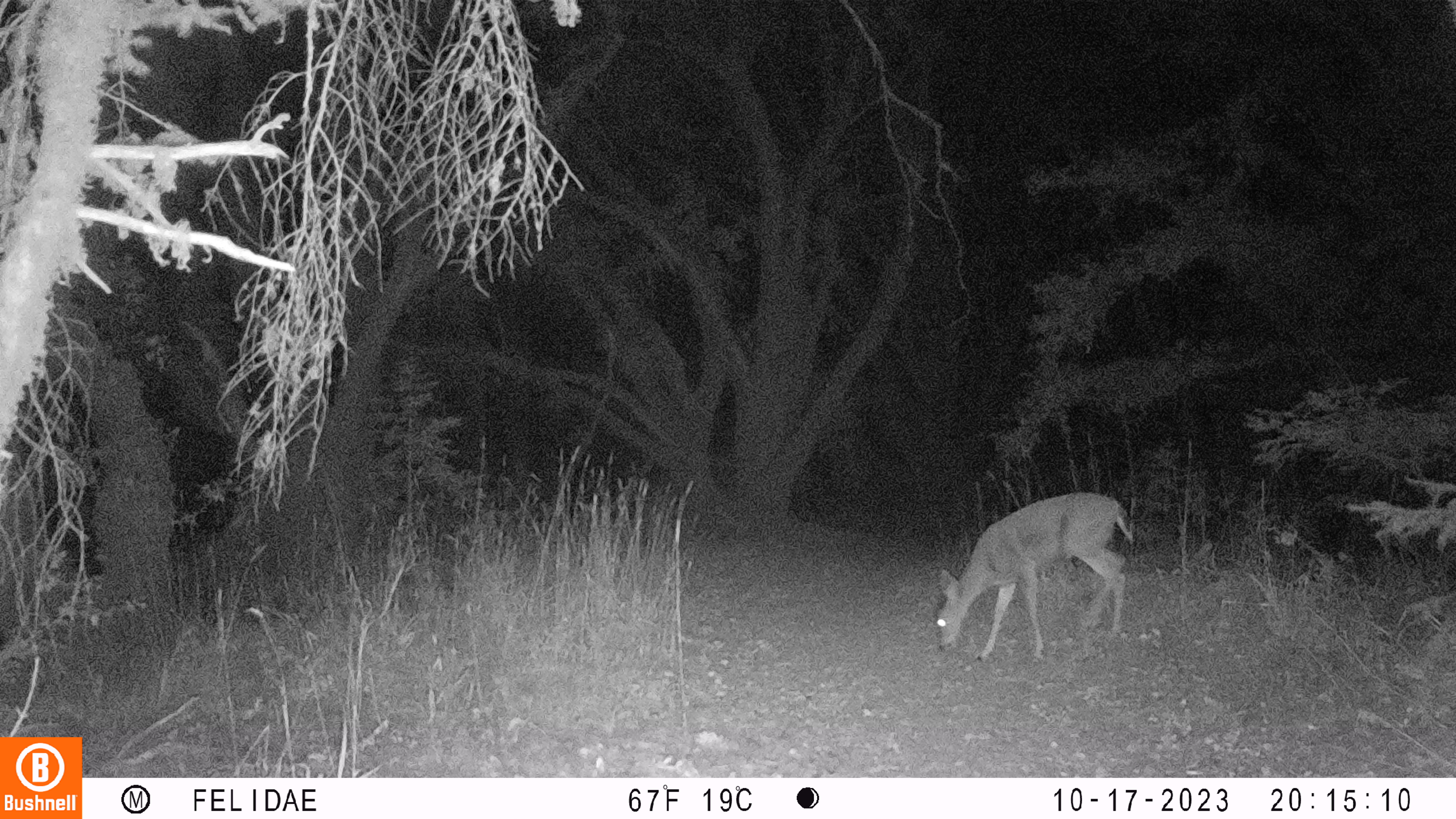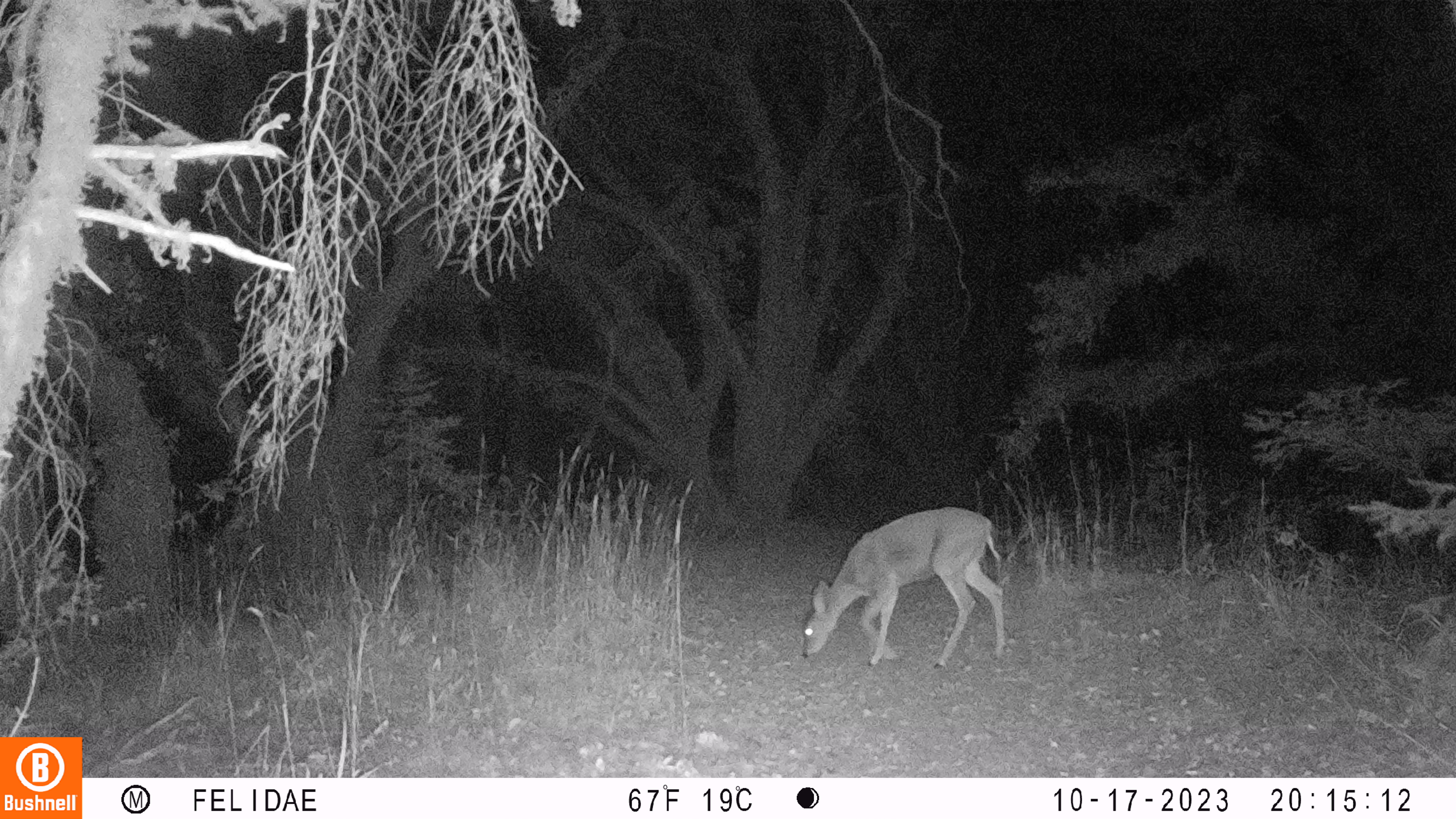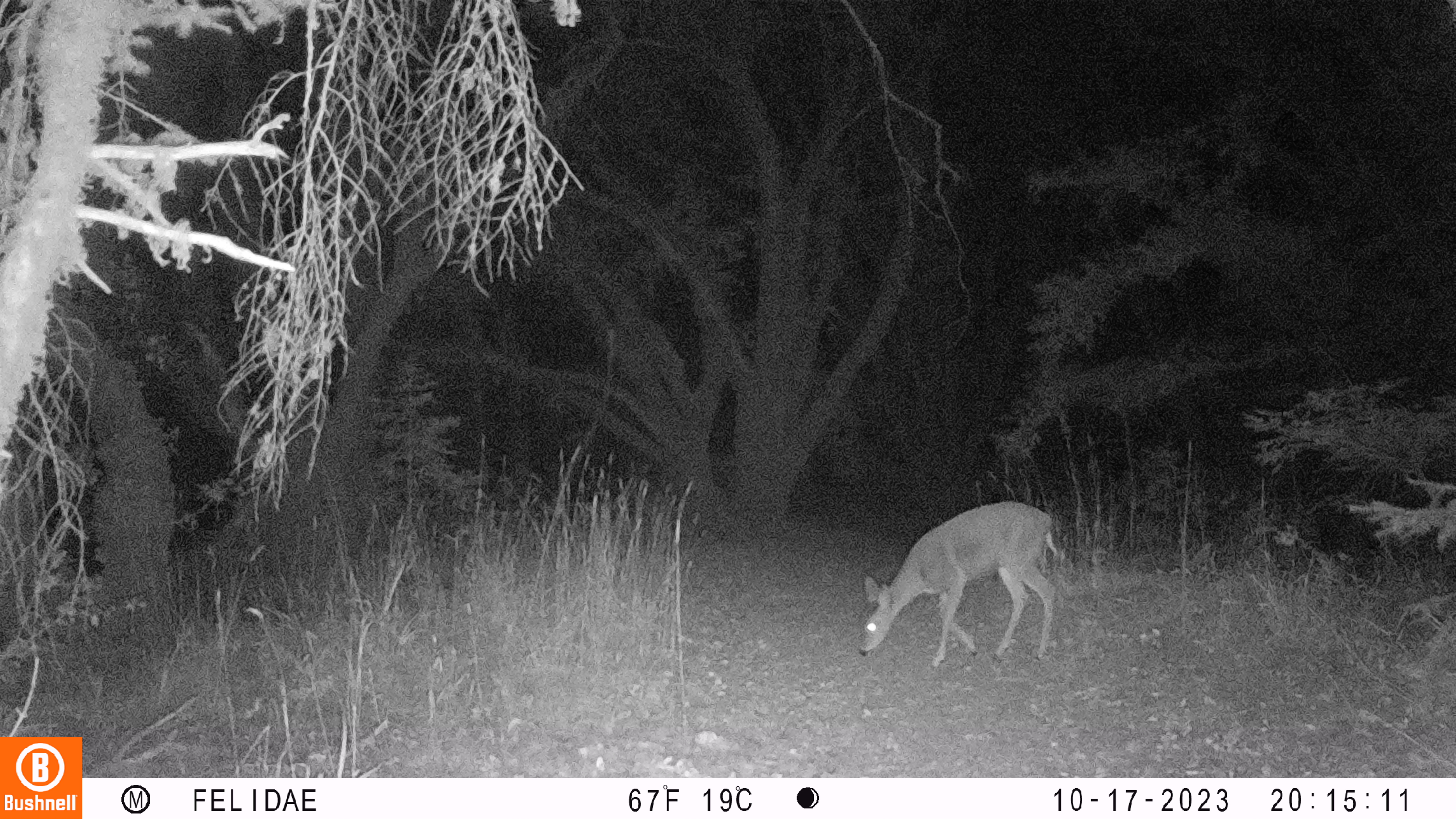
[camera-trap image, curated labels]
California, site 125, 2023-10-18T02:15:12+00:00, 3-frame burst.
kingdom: Animalia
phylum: Chordata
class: Mammalia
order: Artiodactyla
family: Cervidae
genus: Odocoileus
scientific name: Odocoileus hemionus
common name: mule deer